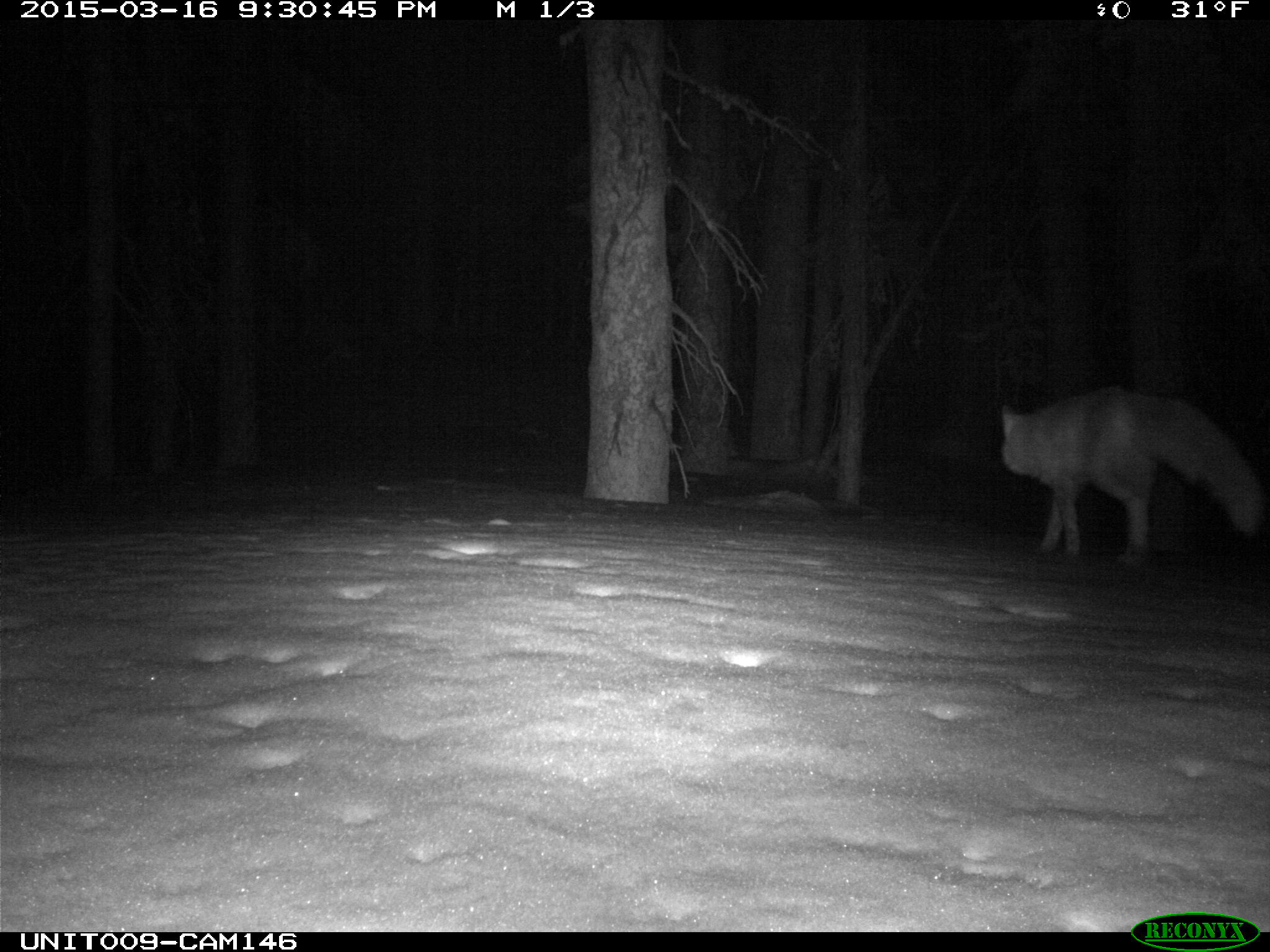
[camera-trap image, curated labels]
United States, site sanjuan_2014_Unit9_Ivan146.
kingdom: Animalia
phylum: Chordata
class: Mammalia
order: Carnivora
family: Canidae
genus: Vulpes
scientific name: Vulpes vulpes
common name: red fox